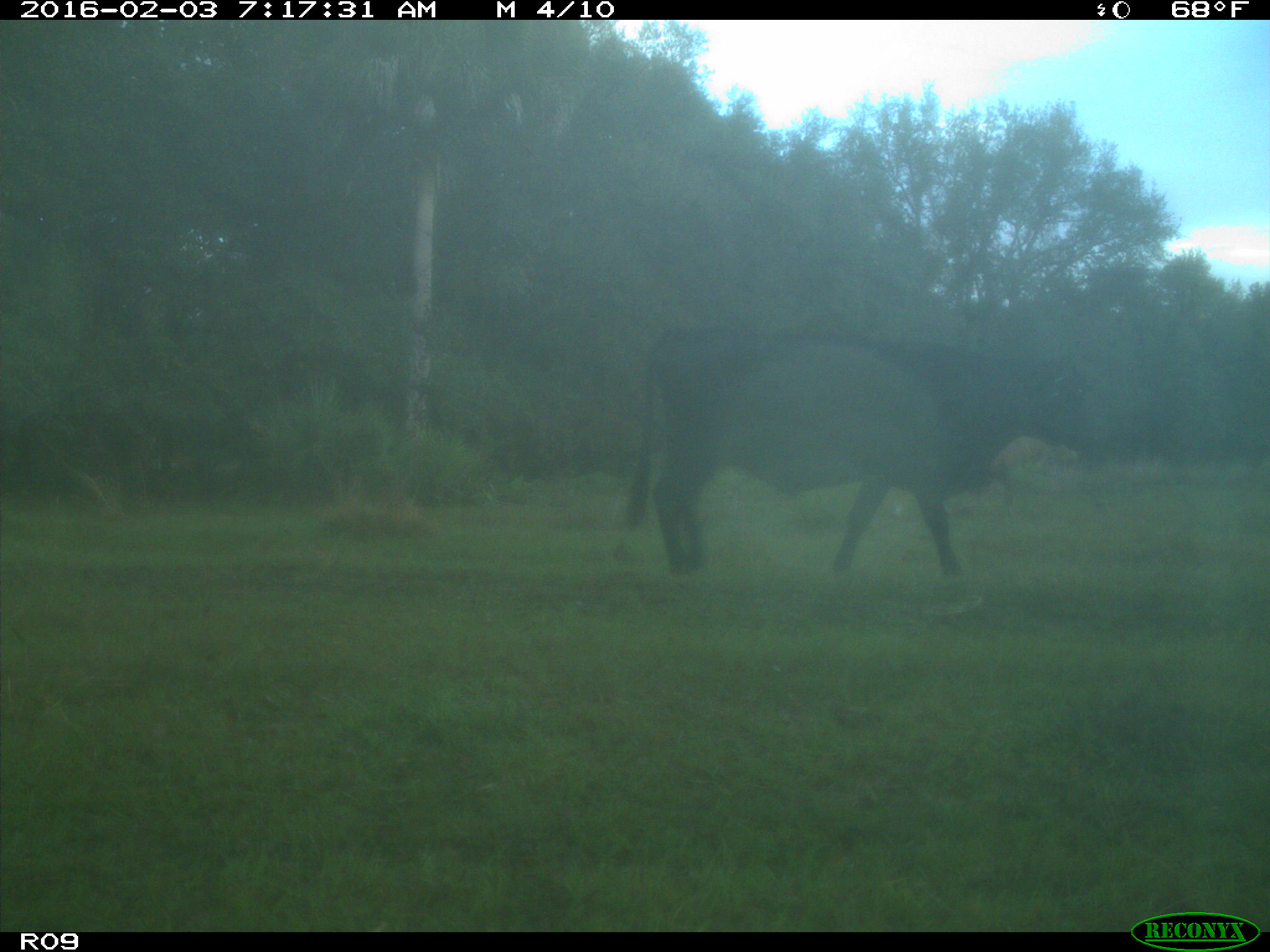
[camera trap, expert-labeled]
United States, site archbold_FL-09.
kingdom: Animalia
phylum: Chordata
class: Mammalia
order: Artiodactyla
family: Bovidae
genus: Bos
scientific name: Bos taurus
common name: domestic cow